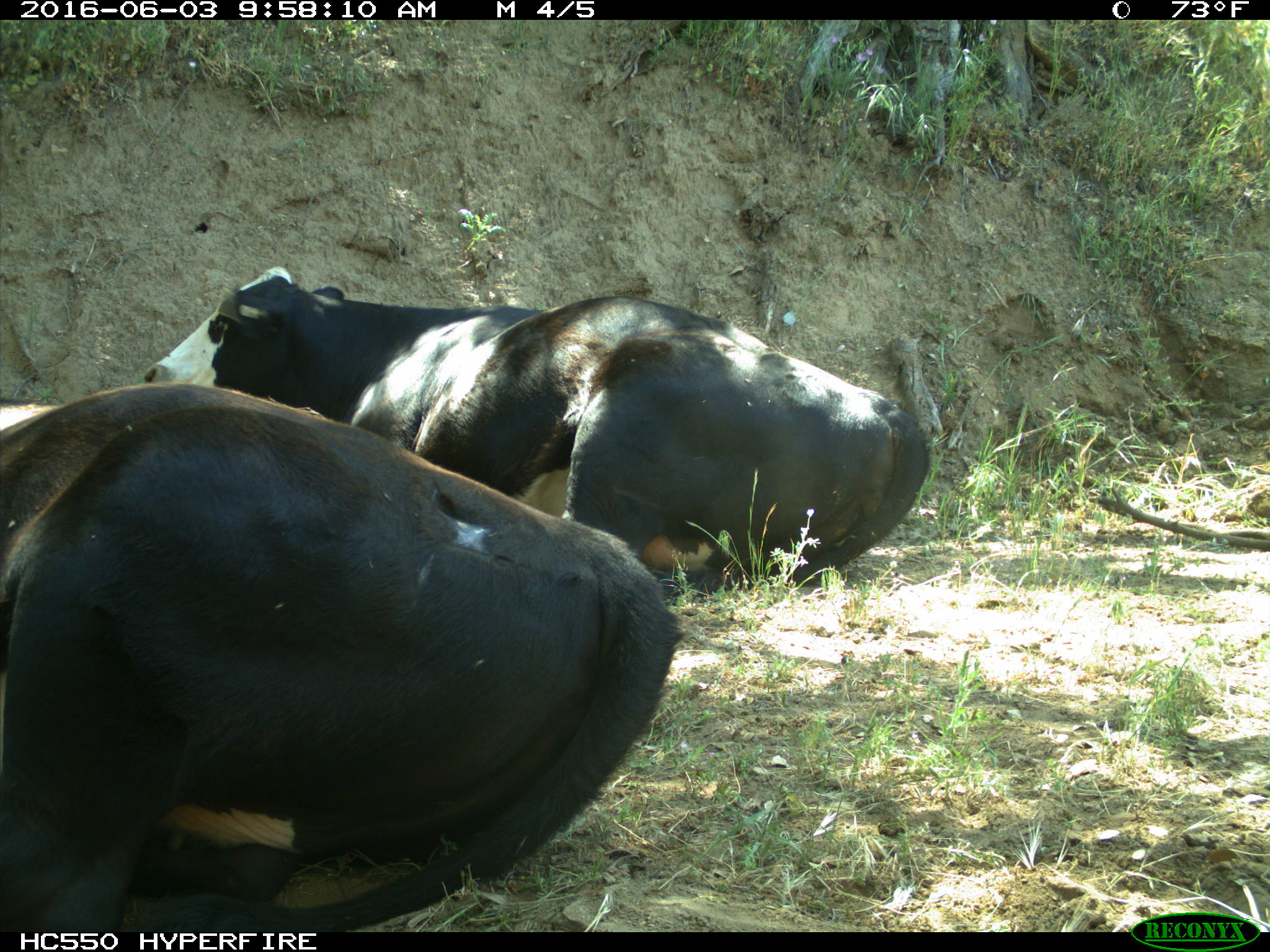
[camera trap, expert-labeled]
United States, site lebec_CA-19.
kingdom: Animalia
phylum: Chordata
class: Mammalia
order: Artiodactyla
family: Bovidae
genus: Bos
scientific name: Bos taurus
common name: domestic cow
Bos taurus (domestic cow).